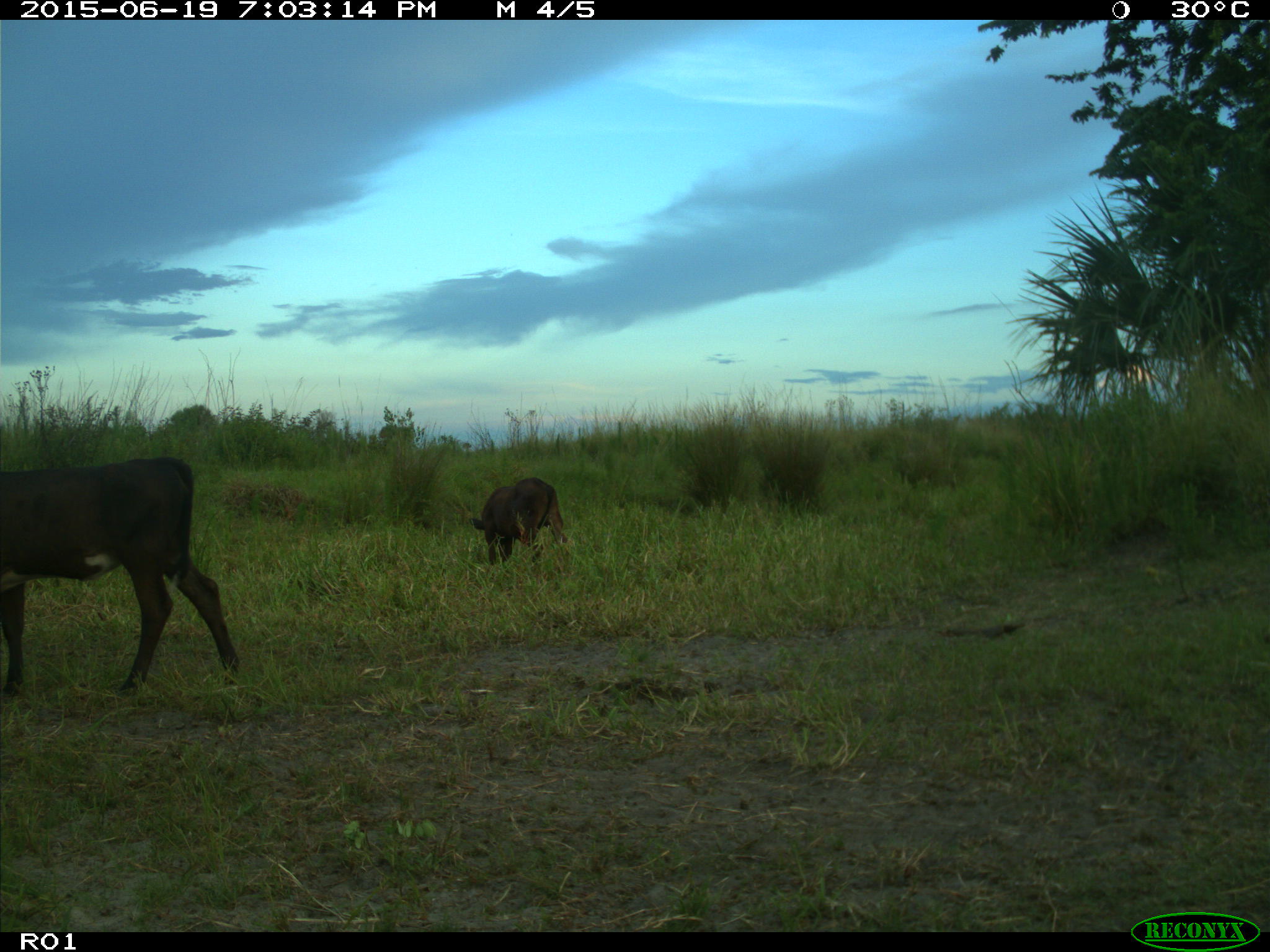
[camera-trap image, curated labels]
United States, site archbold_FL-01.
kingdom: Animalia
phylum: Chordata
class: Mammalia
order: Artiodactyla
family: Bovidae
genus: Bos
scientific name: Bos taurus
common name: domestic cow